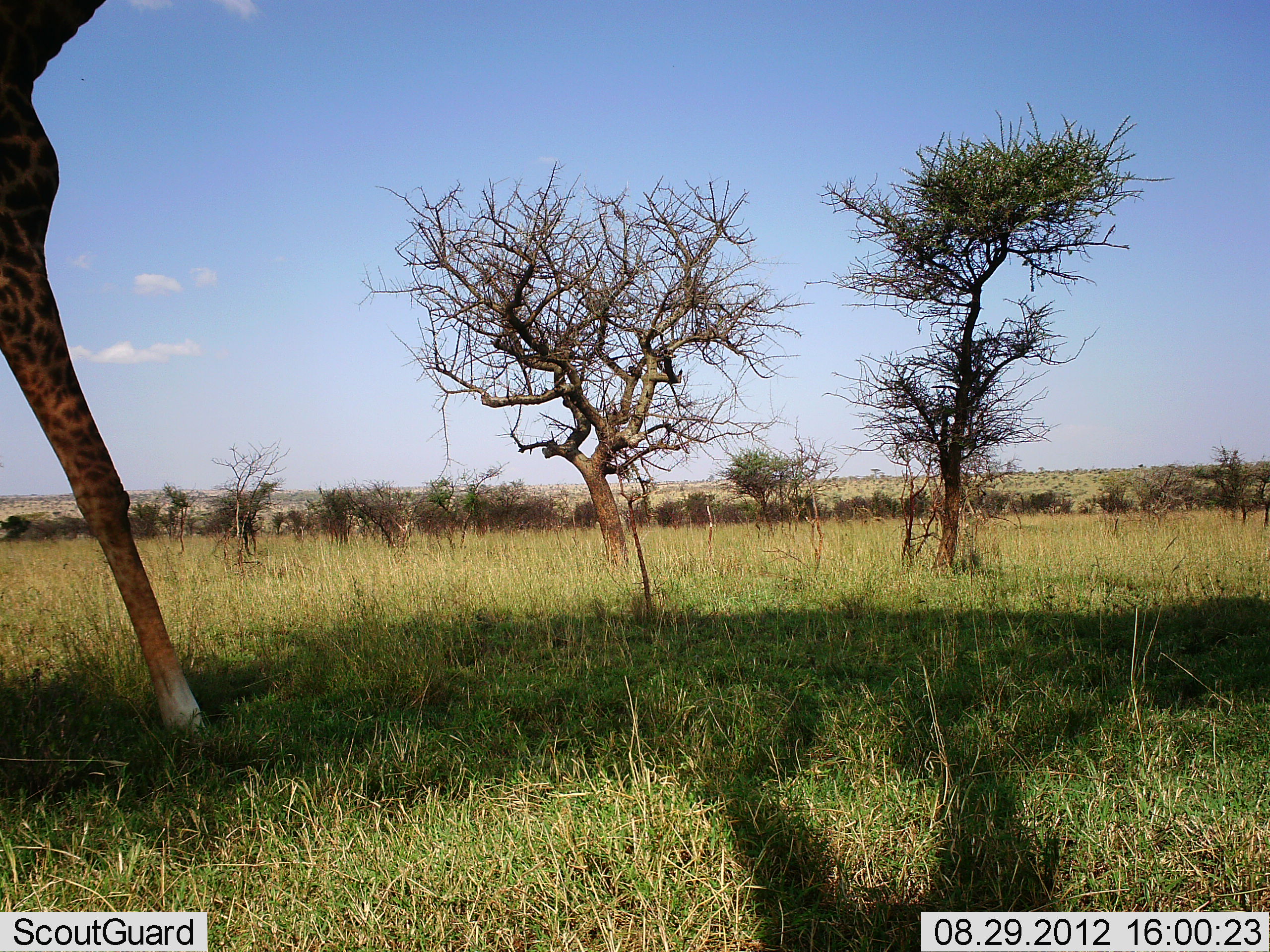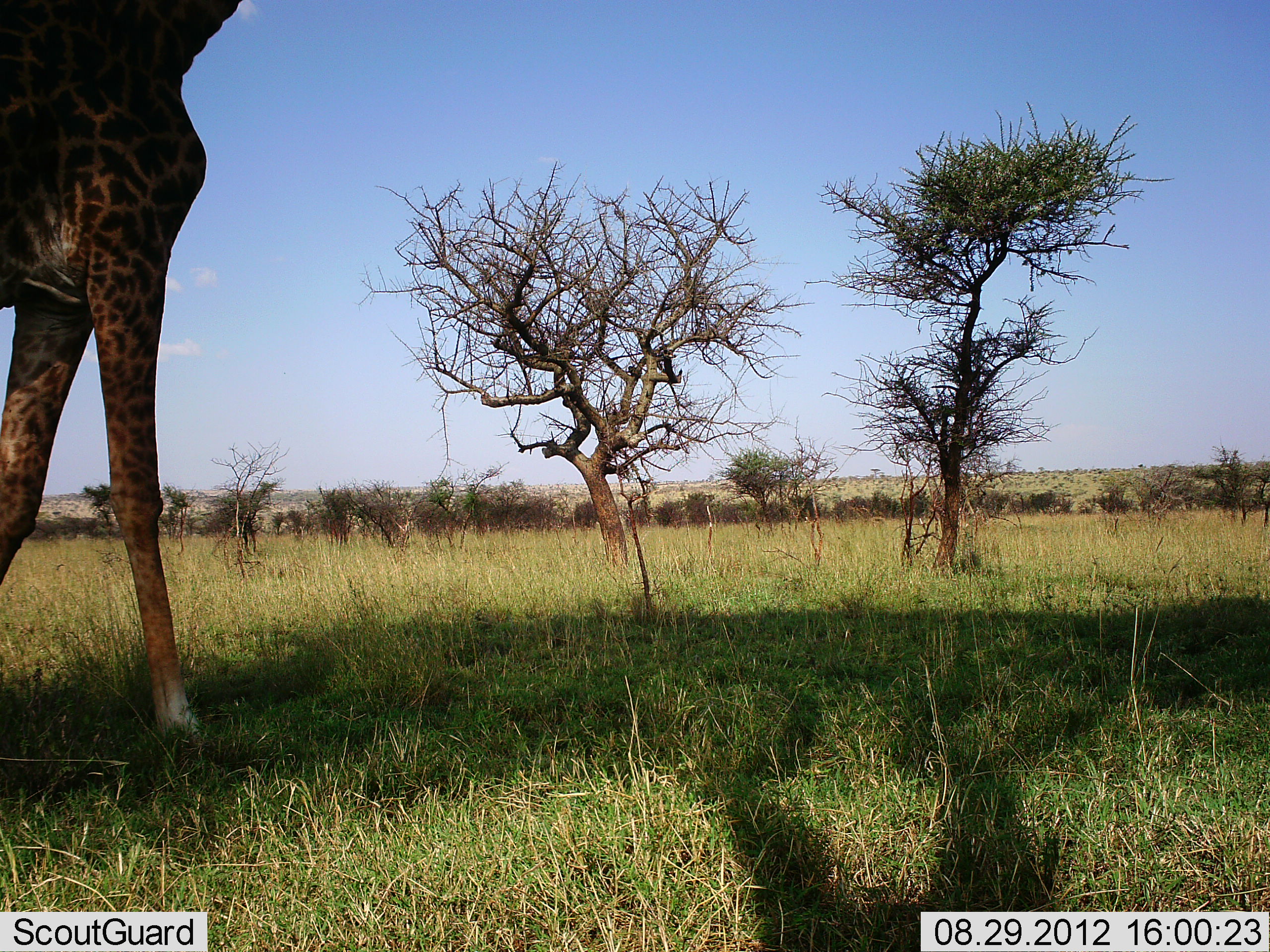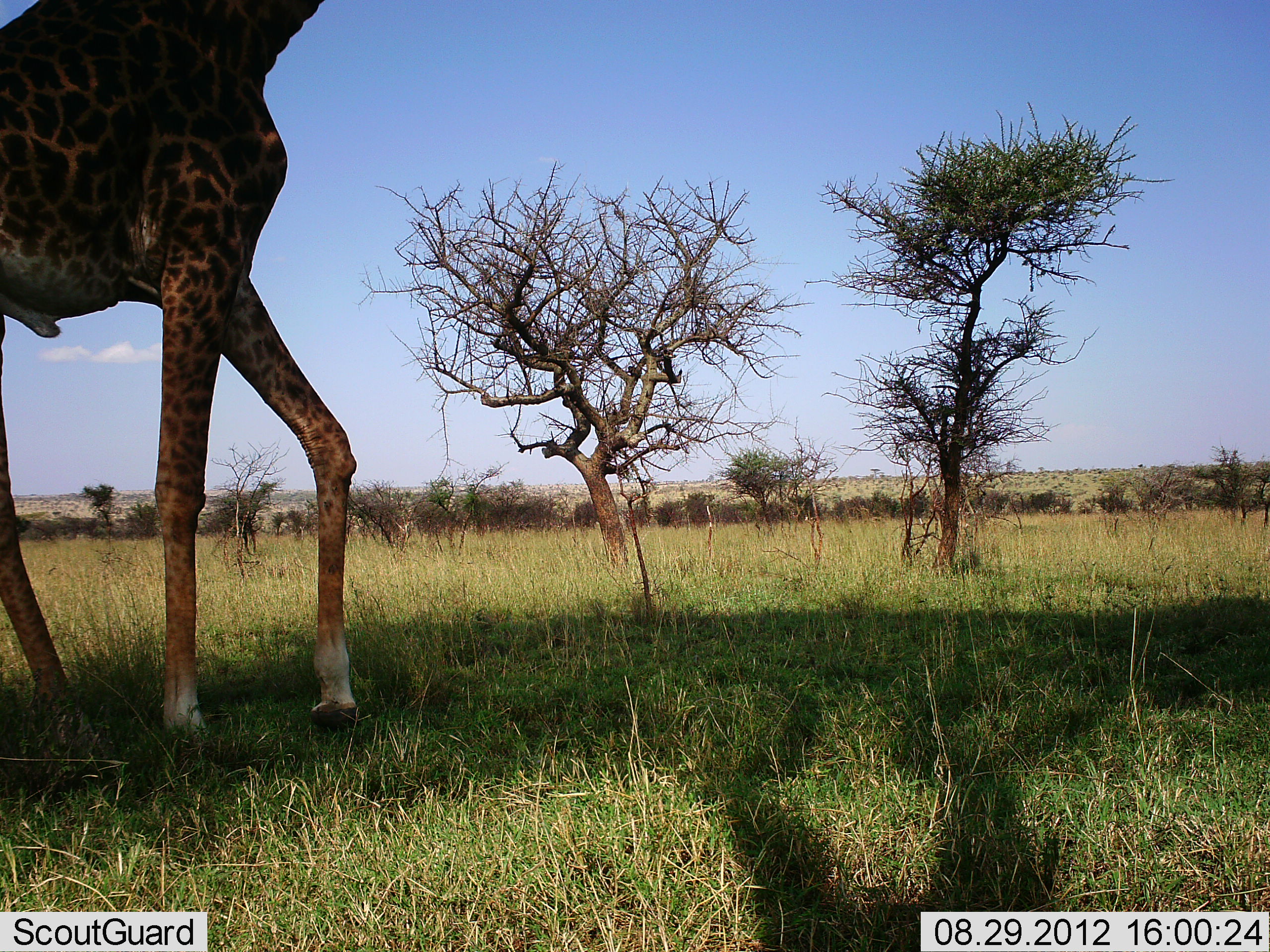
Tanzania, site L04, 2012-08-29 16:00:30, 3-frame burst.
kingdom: Animalia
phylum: Chordata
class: Mammalia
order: Artiodactyla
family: Giraffidae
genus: Giraffa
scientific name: Giraffa camelopardalis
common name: giraffe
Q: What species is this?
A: Giraffe (Giraffa camelopardalis).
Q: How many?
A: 1.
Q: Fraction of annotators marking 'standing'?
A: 0%.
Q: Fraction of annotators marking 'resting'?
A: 0%.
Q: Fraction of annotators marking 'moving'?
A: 90%.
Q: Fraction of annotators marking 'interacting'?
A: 10%.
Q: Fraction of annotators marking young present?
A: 0%.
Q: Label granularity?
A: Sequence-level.